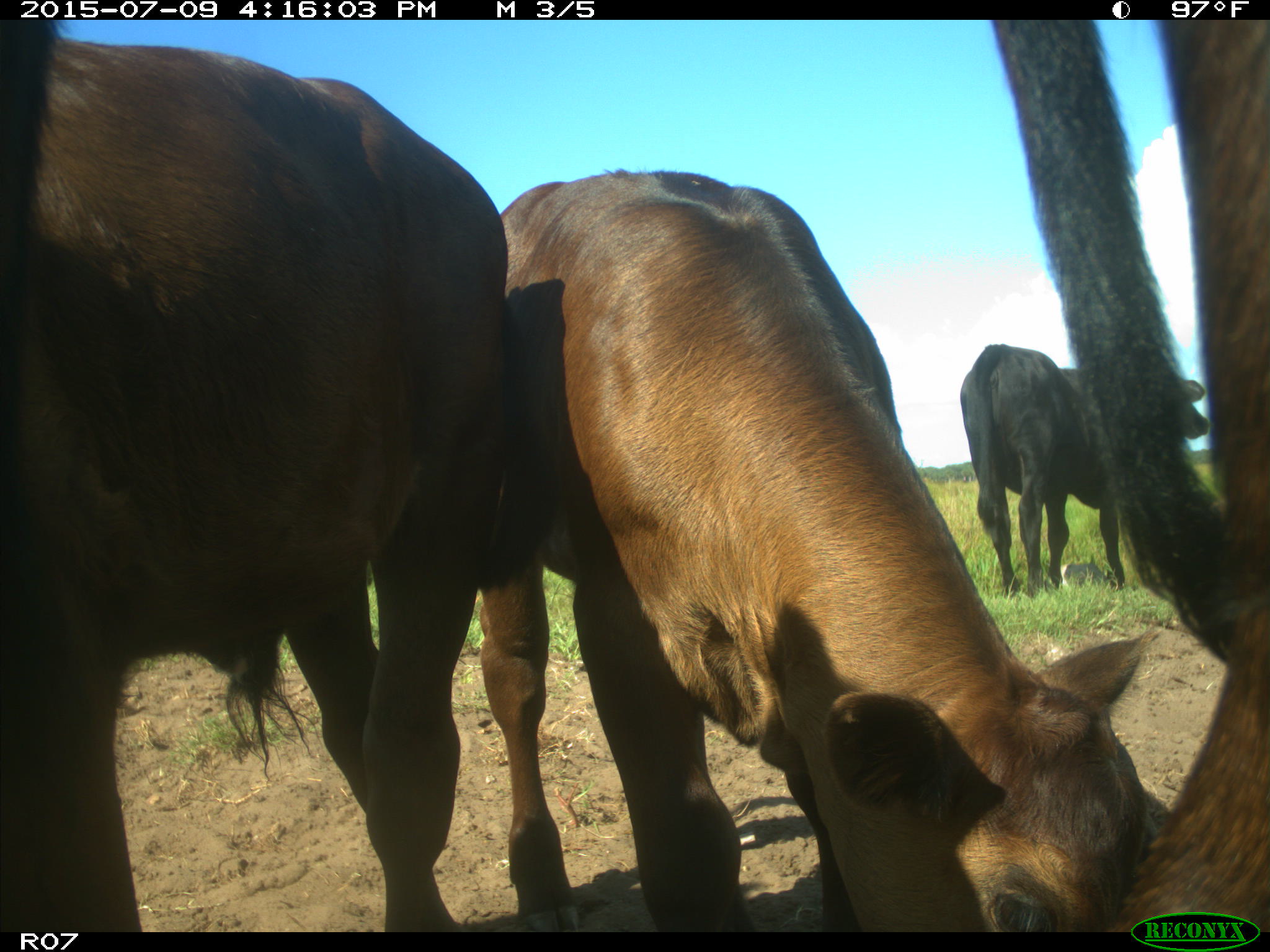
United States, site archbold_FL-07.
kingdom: Animalia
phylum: Chordata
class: Mammalia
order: Artiodactyla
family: Bovidae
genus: Bos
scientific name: Bos taurus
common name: domestic cow